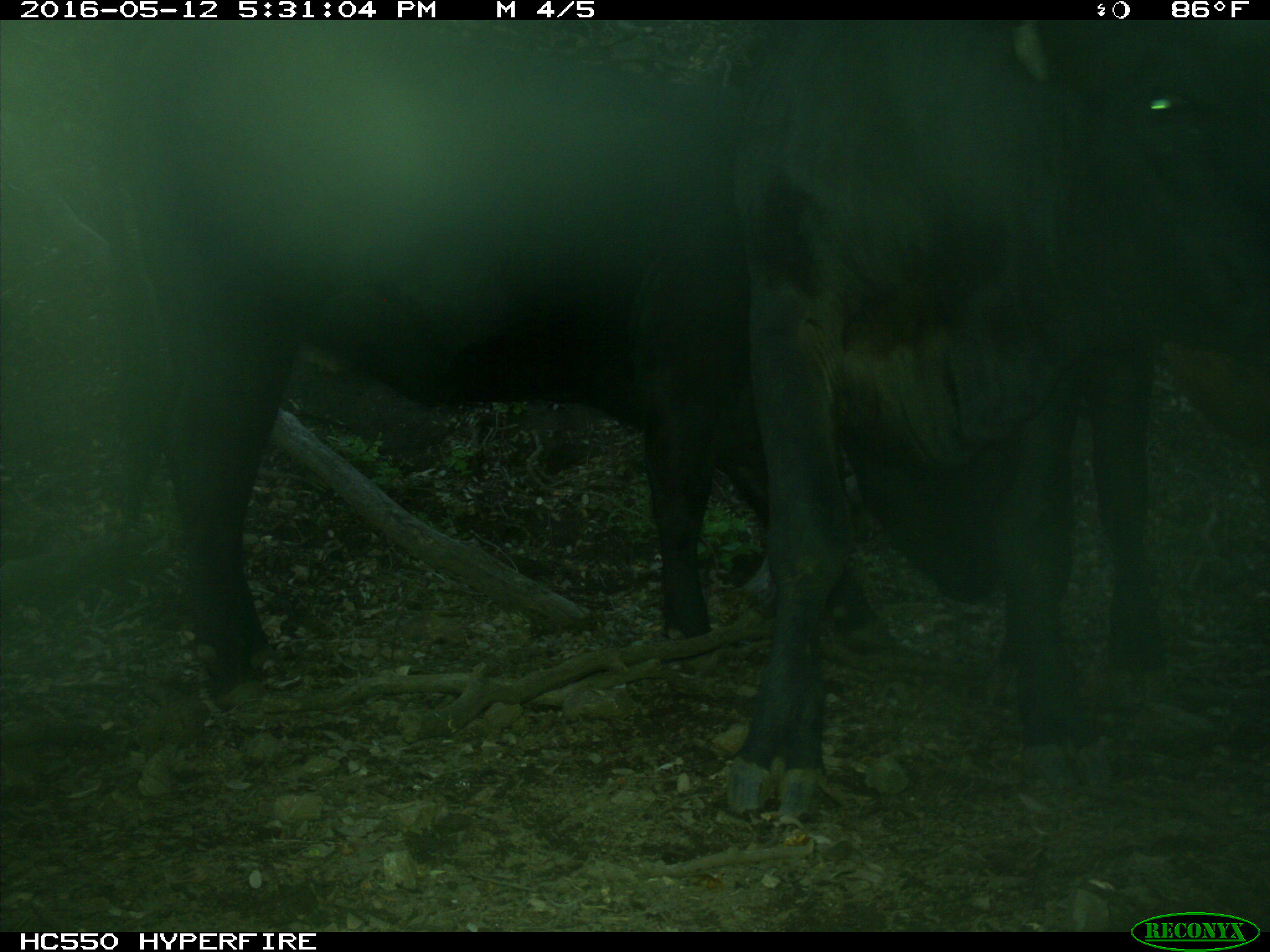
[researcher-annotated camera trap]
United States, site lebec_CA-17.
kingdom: Animalia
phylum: Chordata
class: Mammalia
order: Artiodactyla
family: Bovidae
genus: Bos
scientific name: Bos taurus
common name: domestic cow